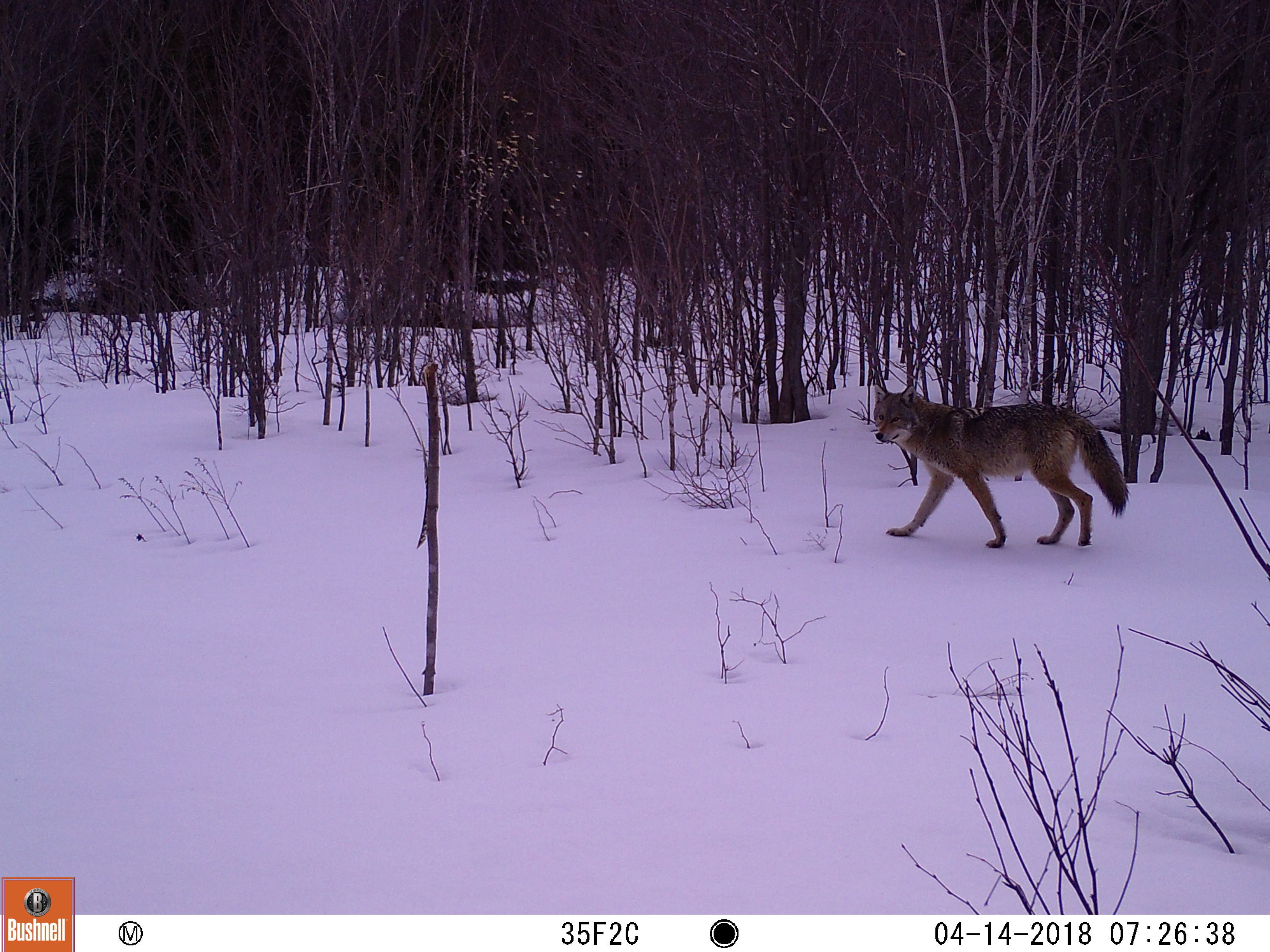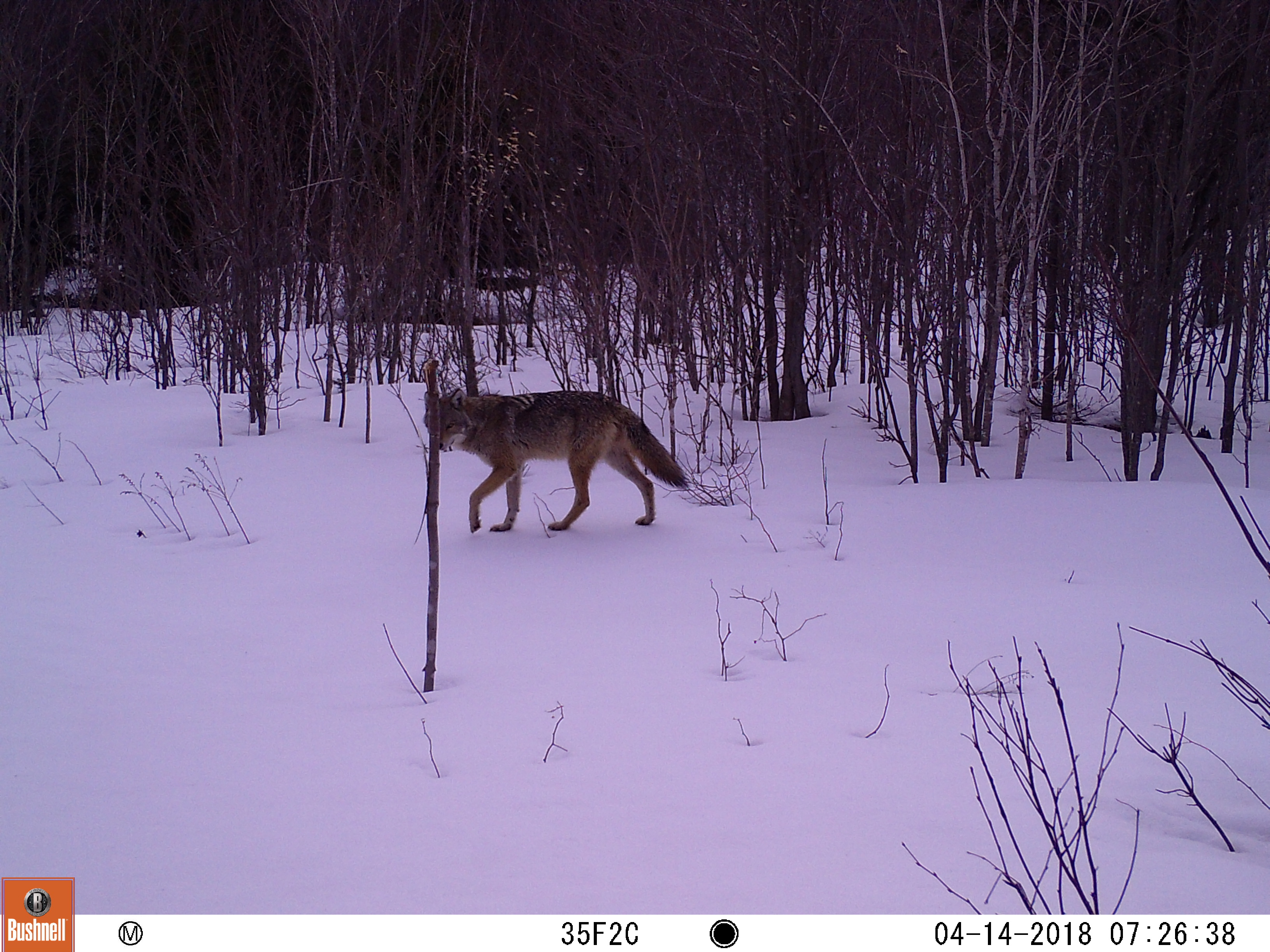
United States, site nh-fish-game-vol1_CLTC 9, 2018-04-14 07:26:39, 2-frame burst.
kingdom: Animalia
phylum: Chordata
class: Mammalia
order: Carnivora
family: Canidae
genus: Canis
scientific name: Canis latrans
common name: coyote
Coyote (Canis latrans).